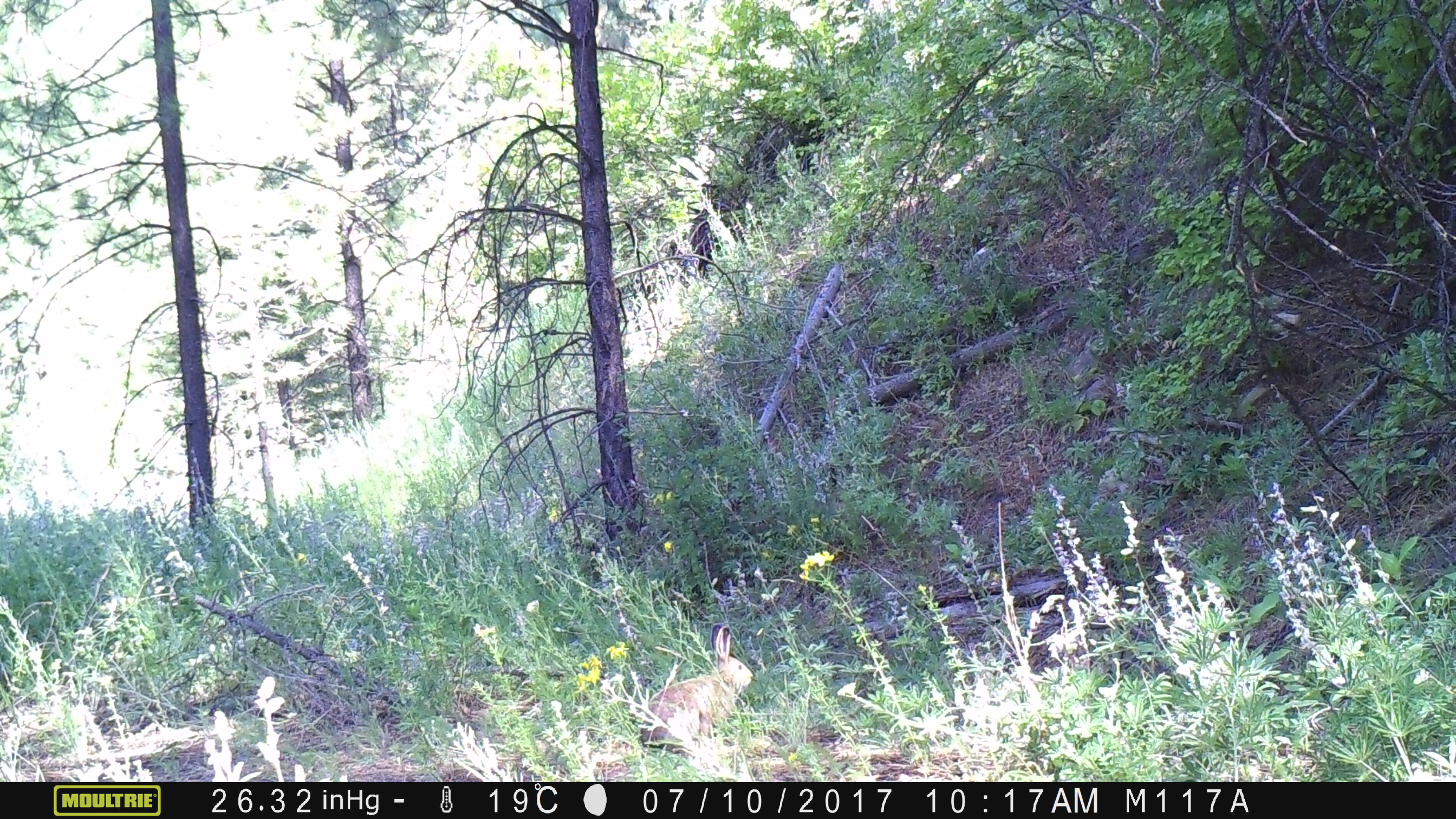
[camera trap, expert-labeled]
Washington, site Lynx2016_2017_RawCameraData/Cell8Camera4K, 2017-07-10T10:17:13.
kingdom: Animalia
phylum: Chordata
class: Mammalia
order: Lagomorpha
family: Leporidae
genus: Lepus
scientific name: Lepus americanus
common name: snowshoe hare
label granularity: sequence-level